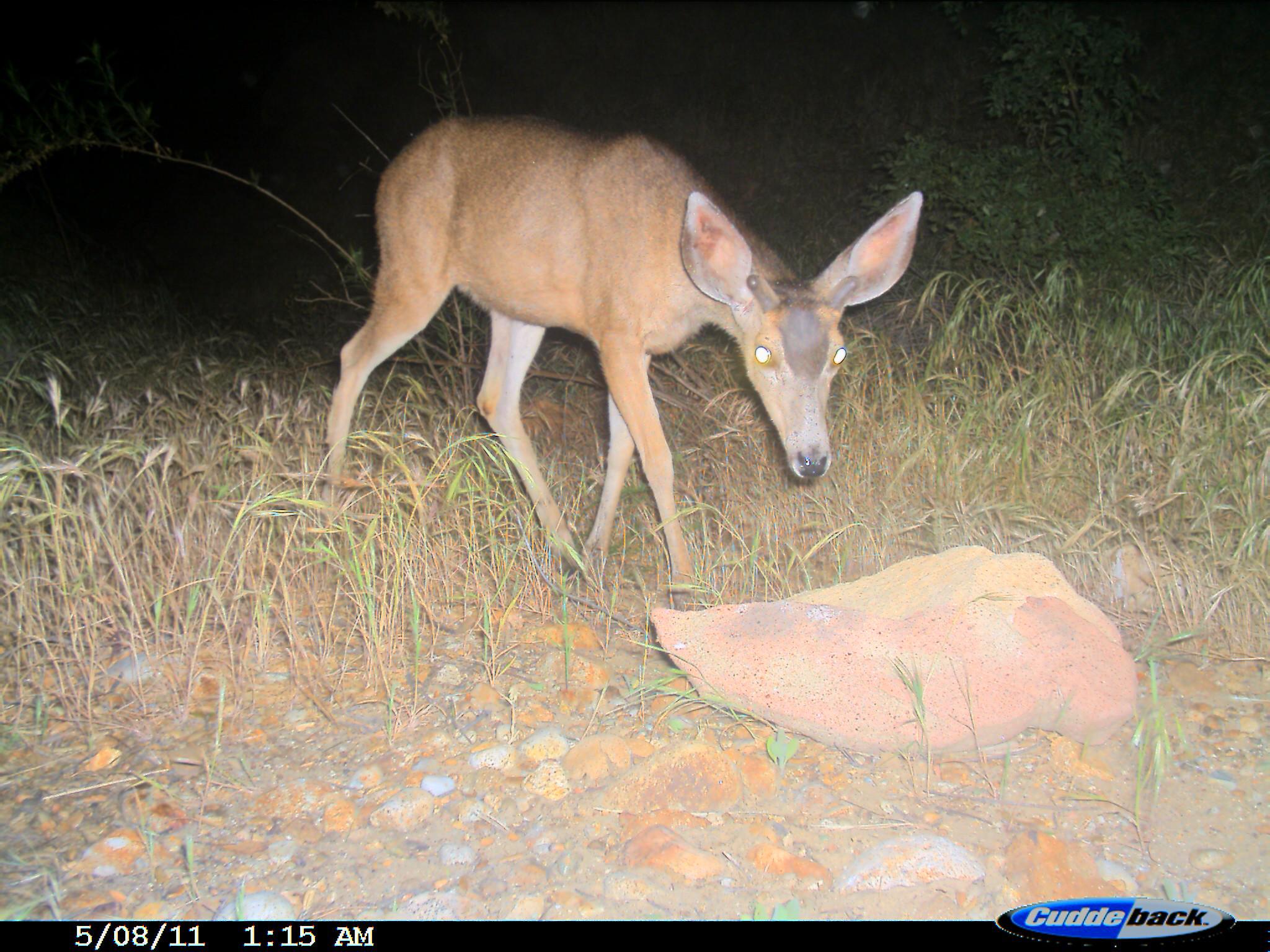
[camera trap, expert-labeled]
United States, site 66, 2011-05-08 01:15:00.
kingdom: Animalia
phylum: Chordata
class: Mammalia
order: Artiodactyla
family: Cervidae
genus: Odocoileus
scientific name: Odocoileus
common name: deer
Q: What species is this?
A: Deer (Odocoileus).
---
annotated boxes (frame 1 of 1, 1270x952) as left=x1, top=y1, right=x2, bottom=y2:
deer: left=322, top=107, right=924, bottom=596